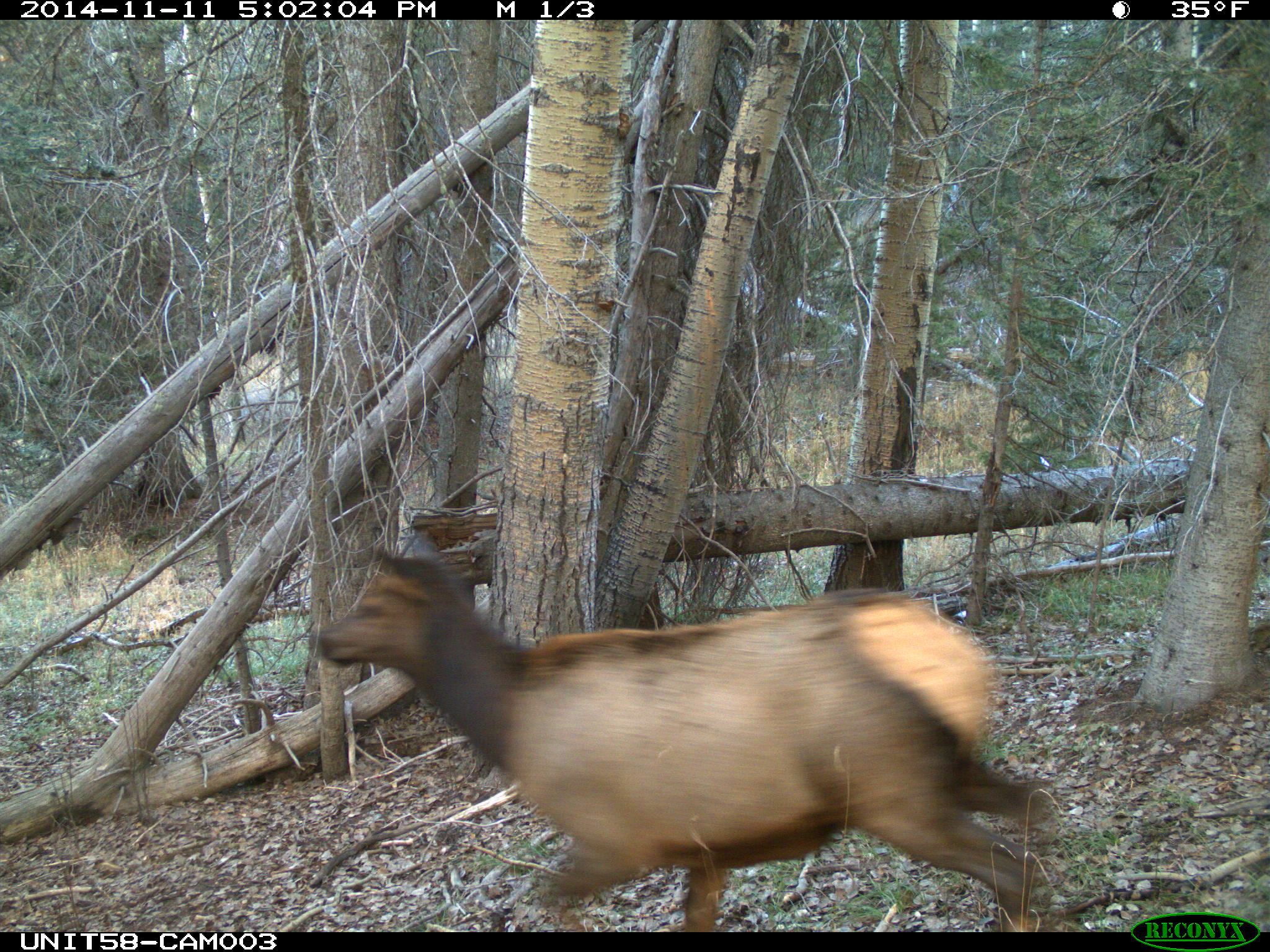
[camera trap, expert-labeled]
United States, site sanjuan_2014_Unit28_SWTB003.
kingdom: Animalia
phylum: Chordata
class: Mammalia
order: Artiodactyla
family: Cervidae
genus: Cervus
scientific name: Cervus elaphus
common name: red deer